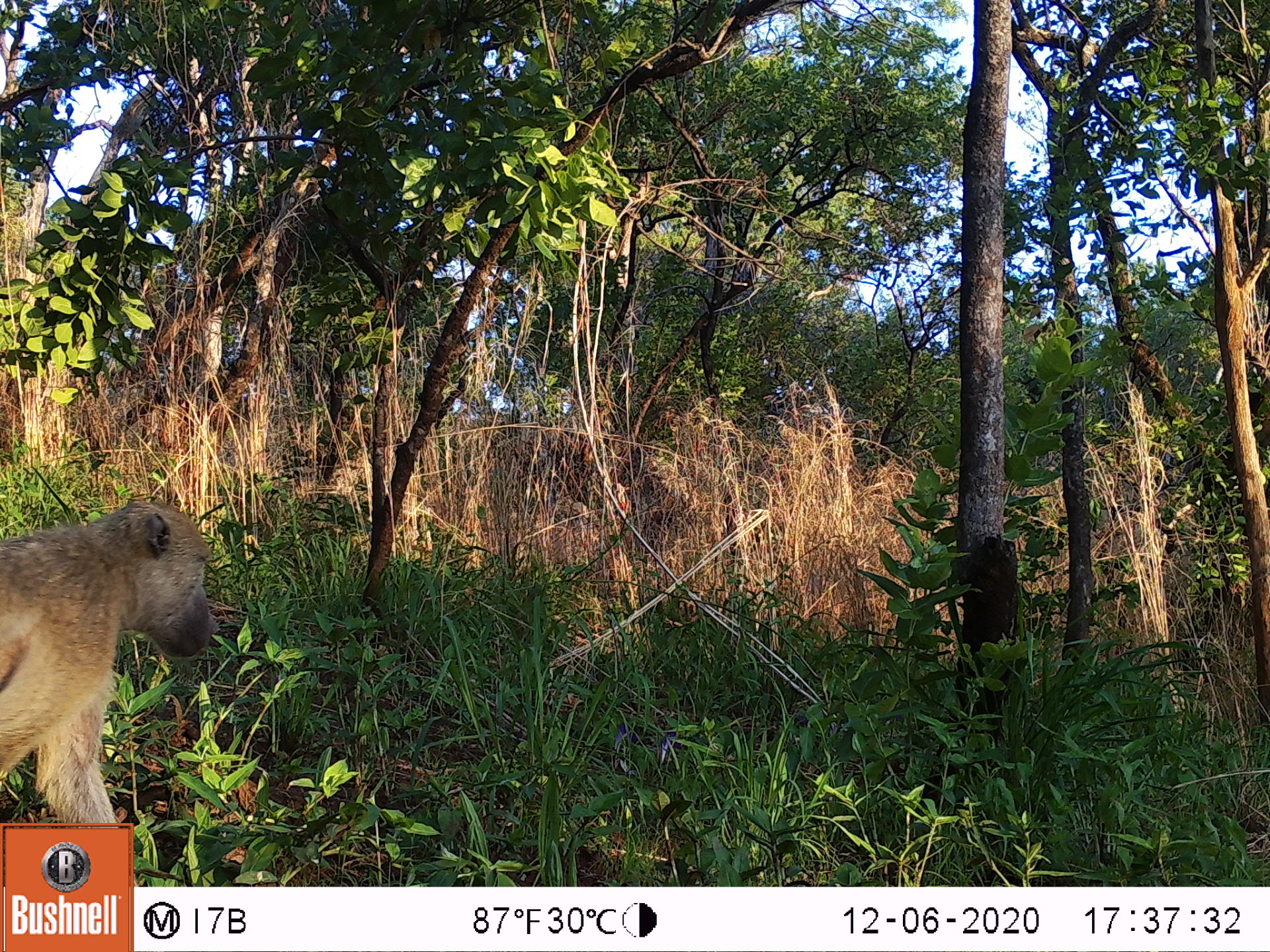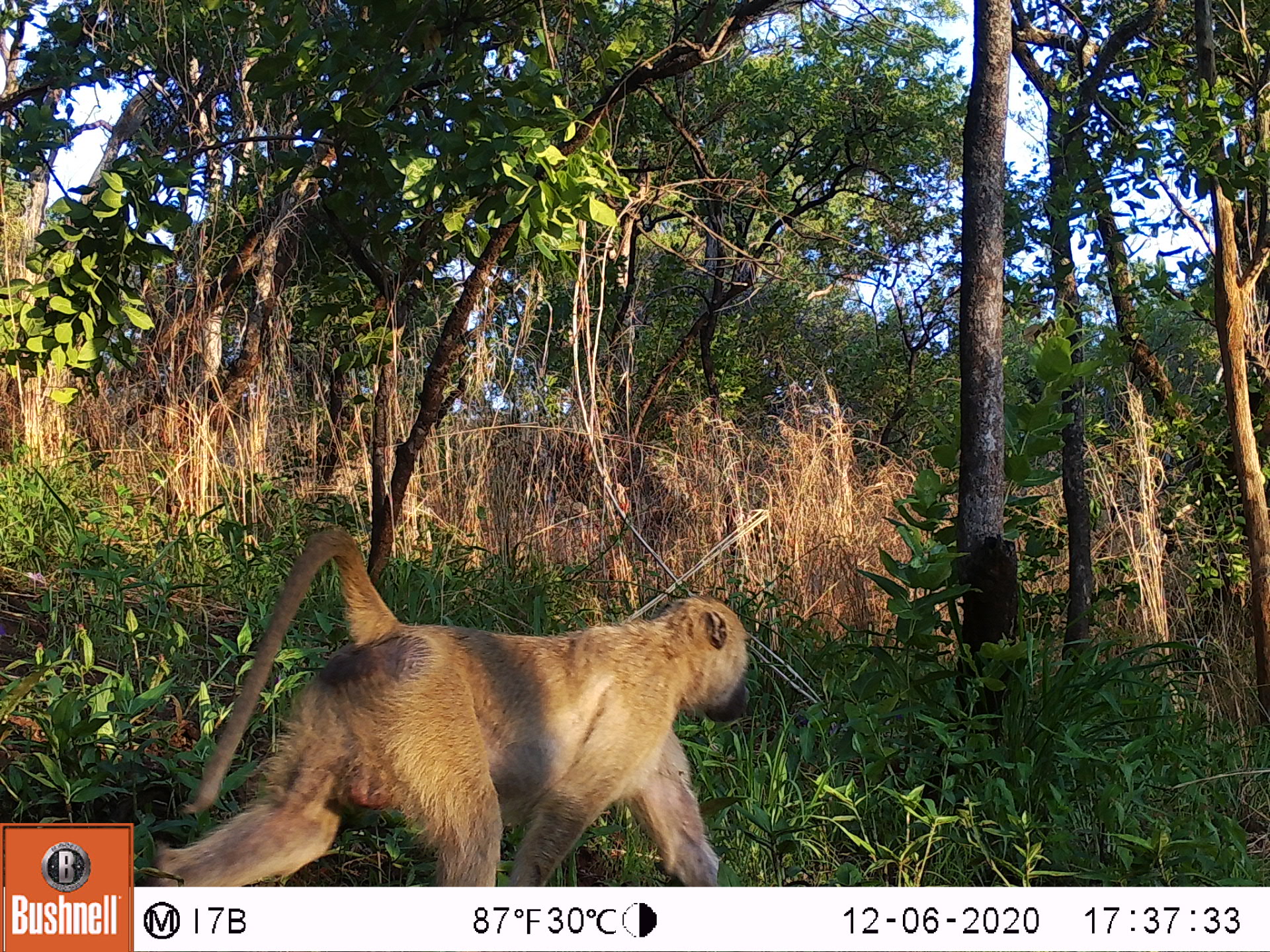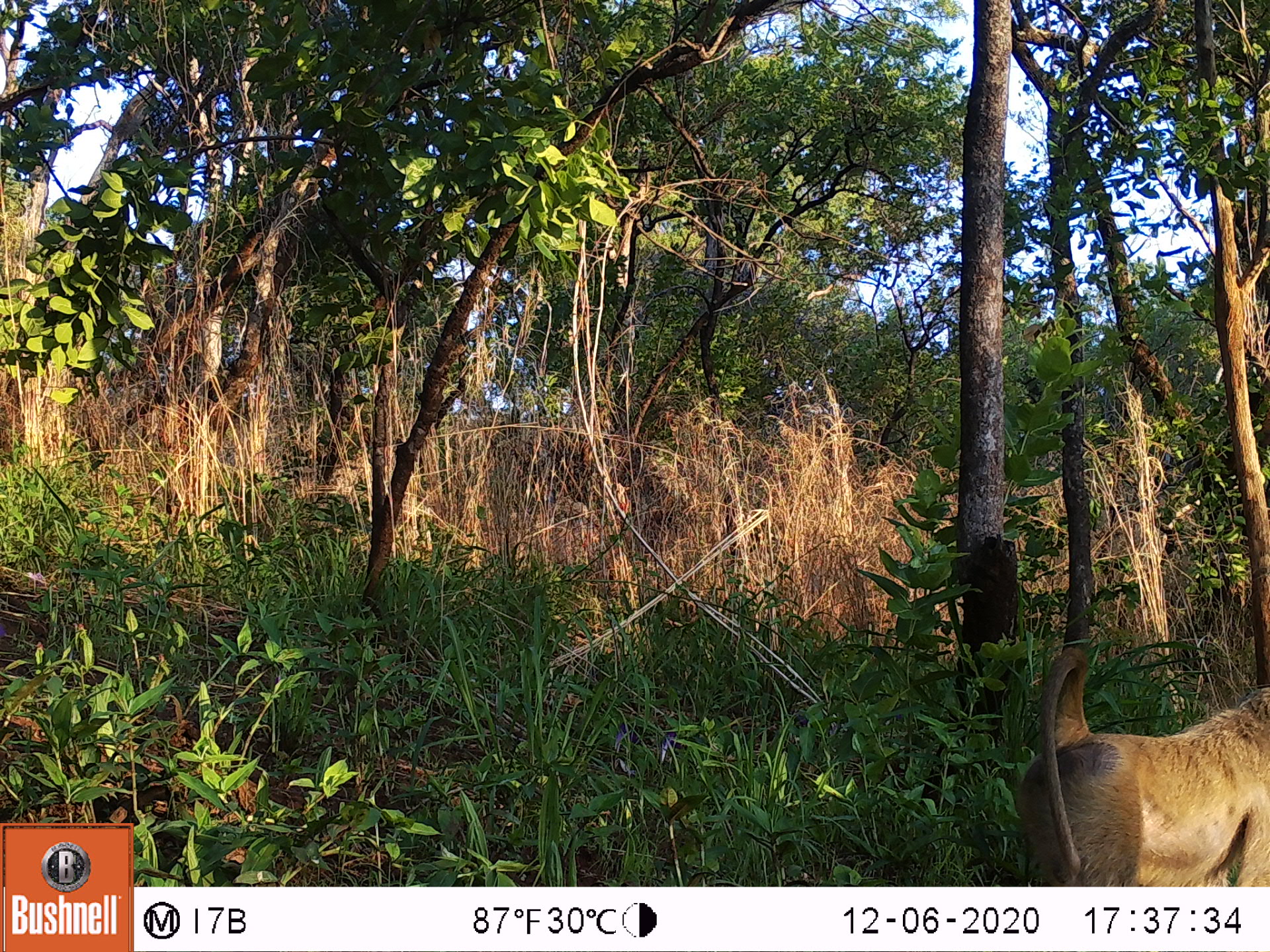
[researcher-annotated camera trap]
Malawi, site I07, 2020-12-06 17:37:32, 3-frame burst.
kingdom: Animalia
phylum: Chordata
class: Mammalia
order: Primates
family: Cercopithecidae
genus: Papio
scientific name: Papio cynocephalus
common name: yellow baboon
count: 1